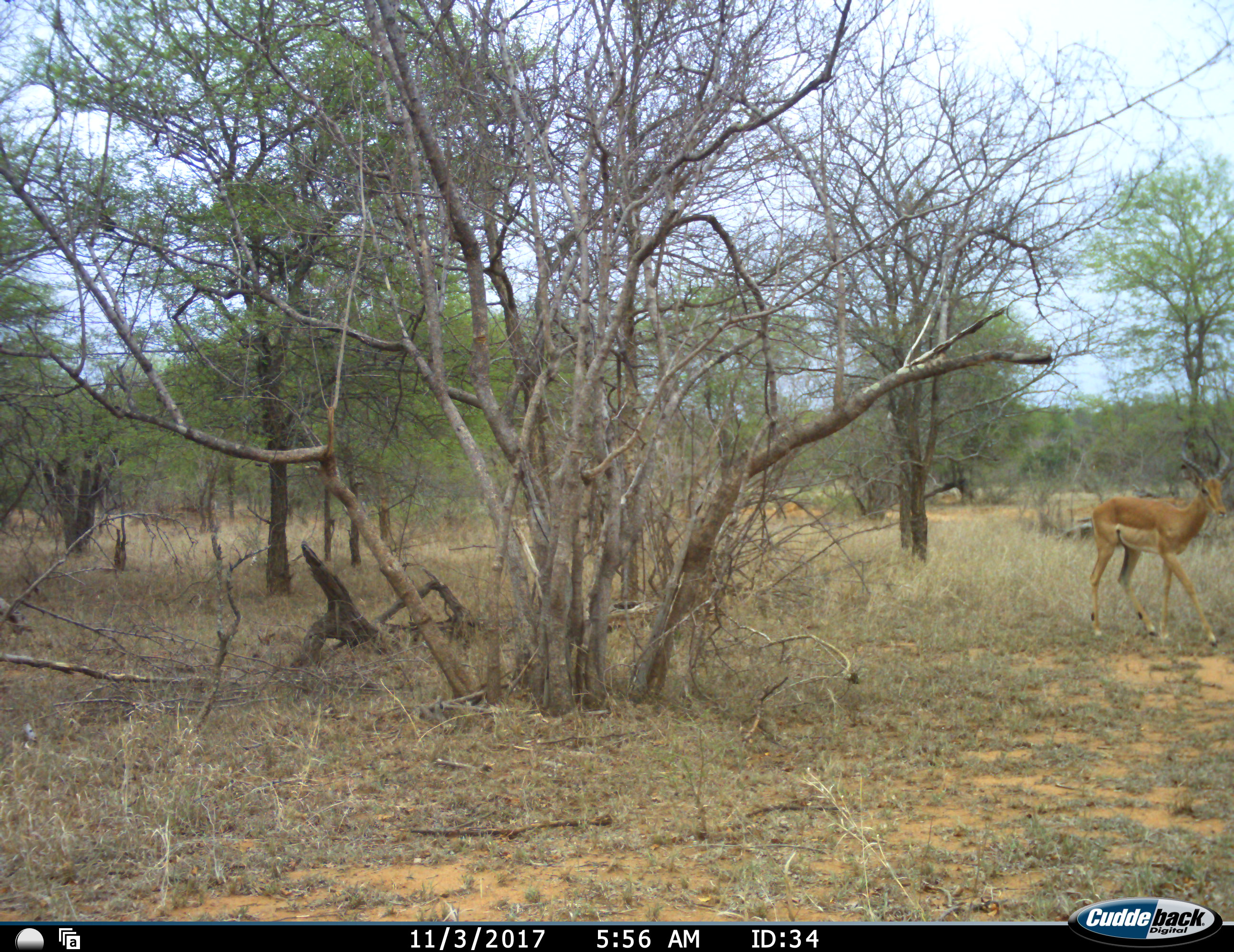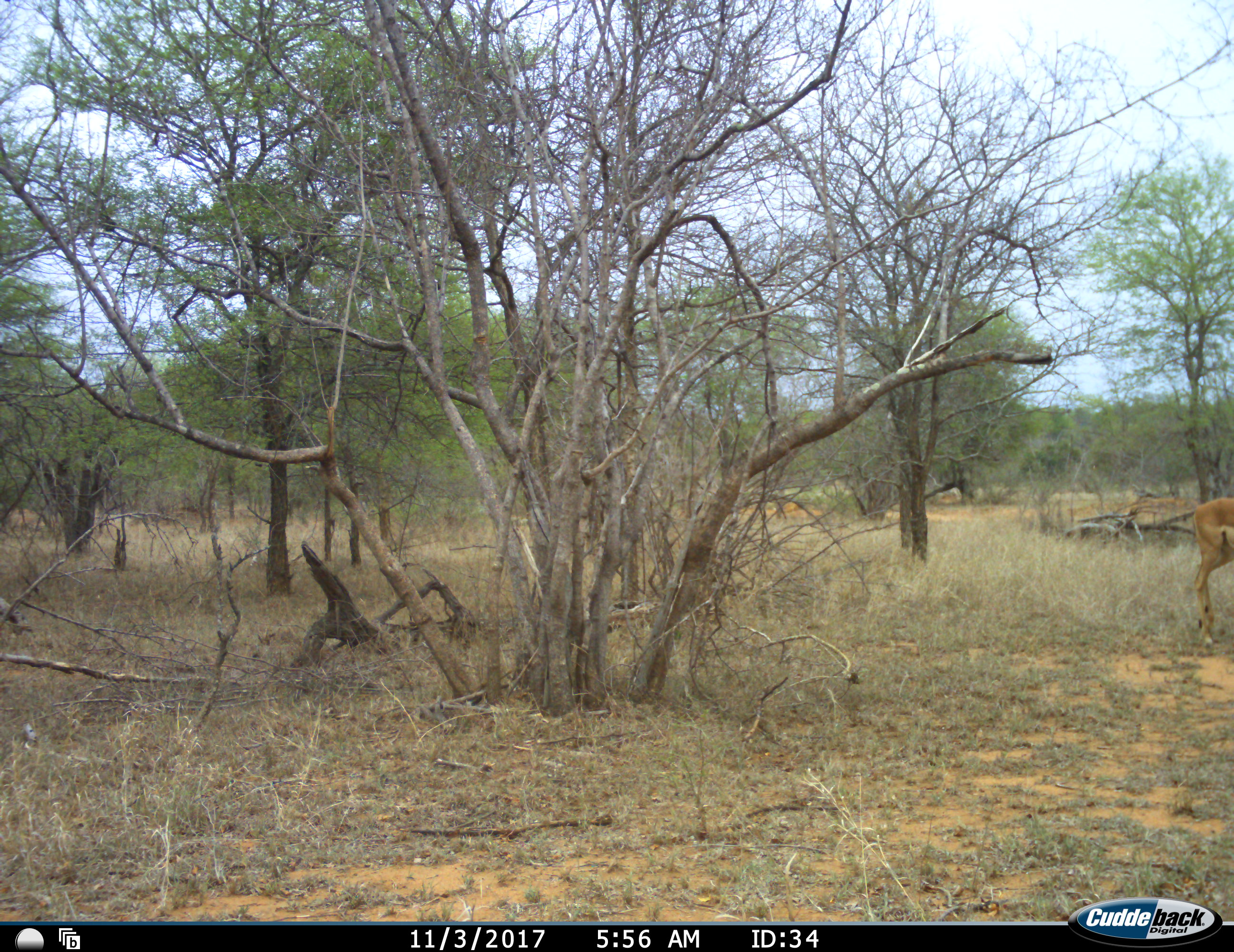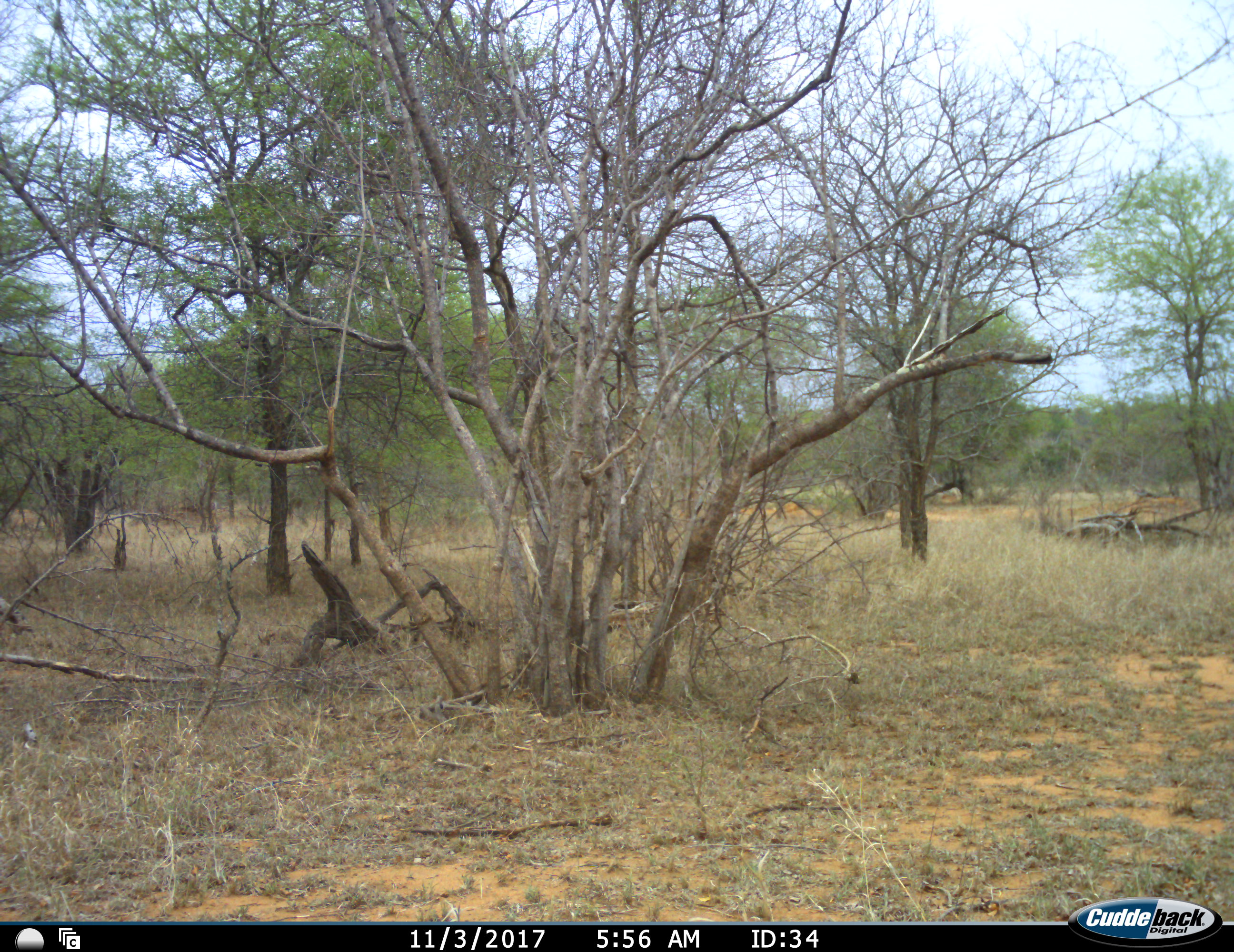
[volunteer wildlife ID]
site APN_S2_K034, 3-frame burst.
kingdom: Animalia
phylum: Chordata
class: Mammalia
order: Artiodactyla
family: Bovidae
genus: Aepyceros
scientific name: Aepyceros melampus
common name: impala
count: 1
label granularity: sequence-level